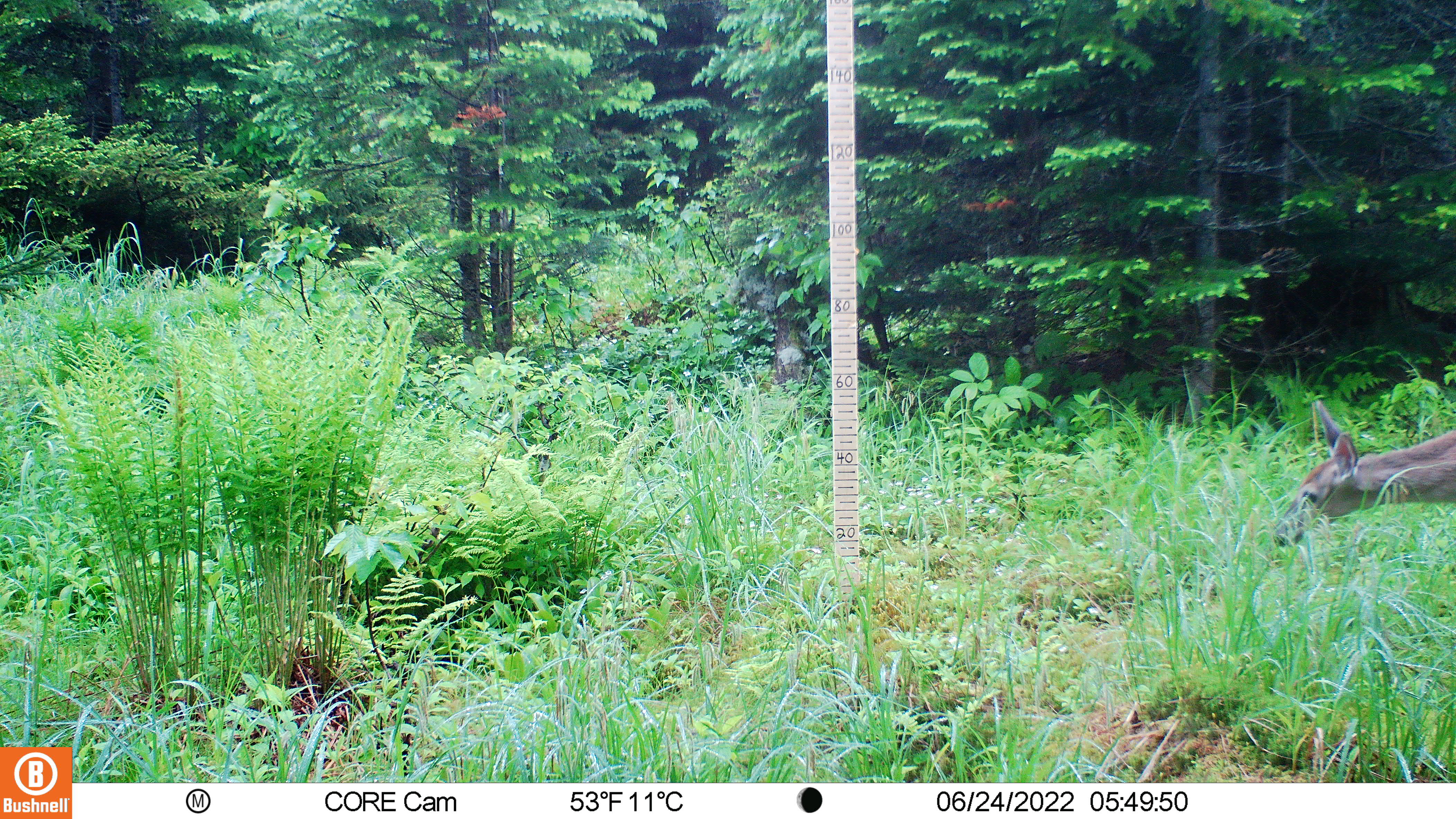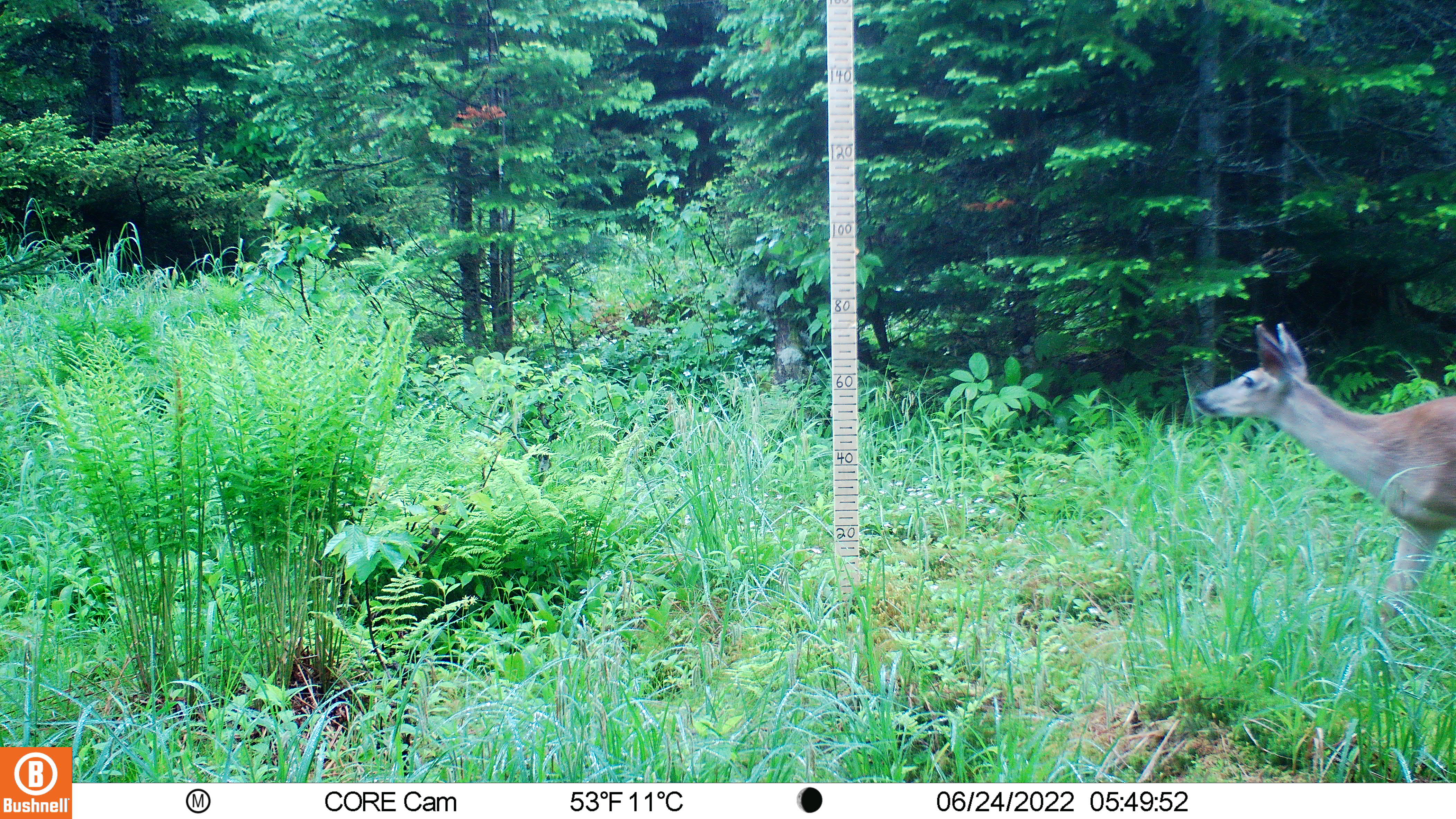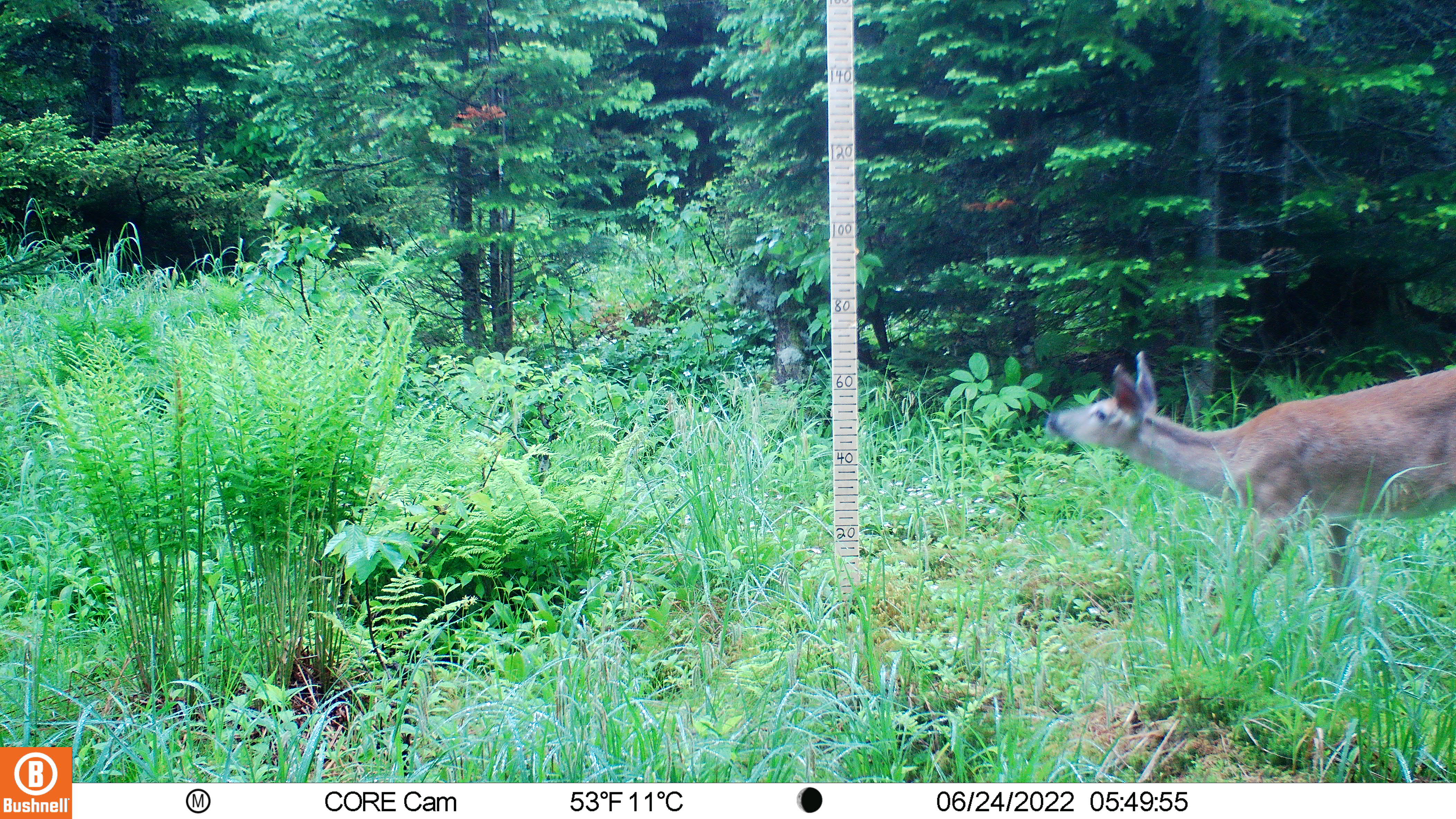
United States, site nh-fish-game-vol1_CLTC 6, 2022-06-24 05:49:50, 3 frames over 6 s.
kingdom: Animalia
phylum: Chordata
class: Mammalia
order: Artiodactyla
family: Cervidae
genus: Odocoileus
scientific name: Odocoileus virginianus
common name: white-tailed deer